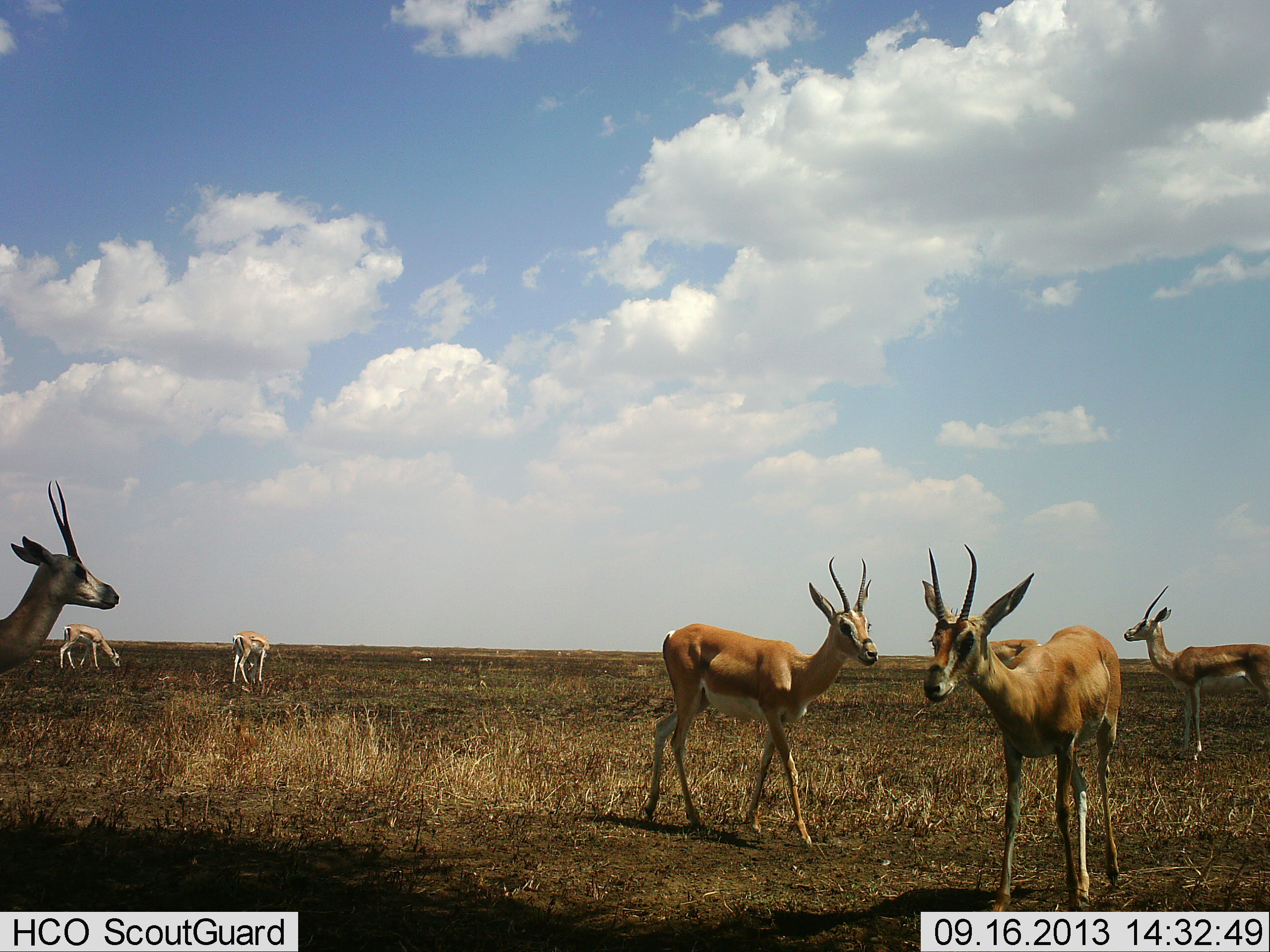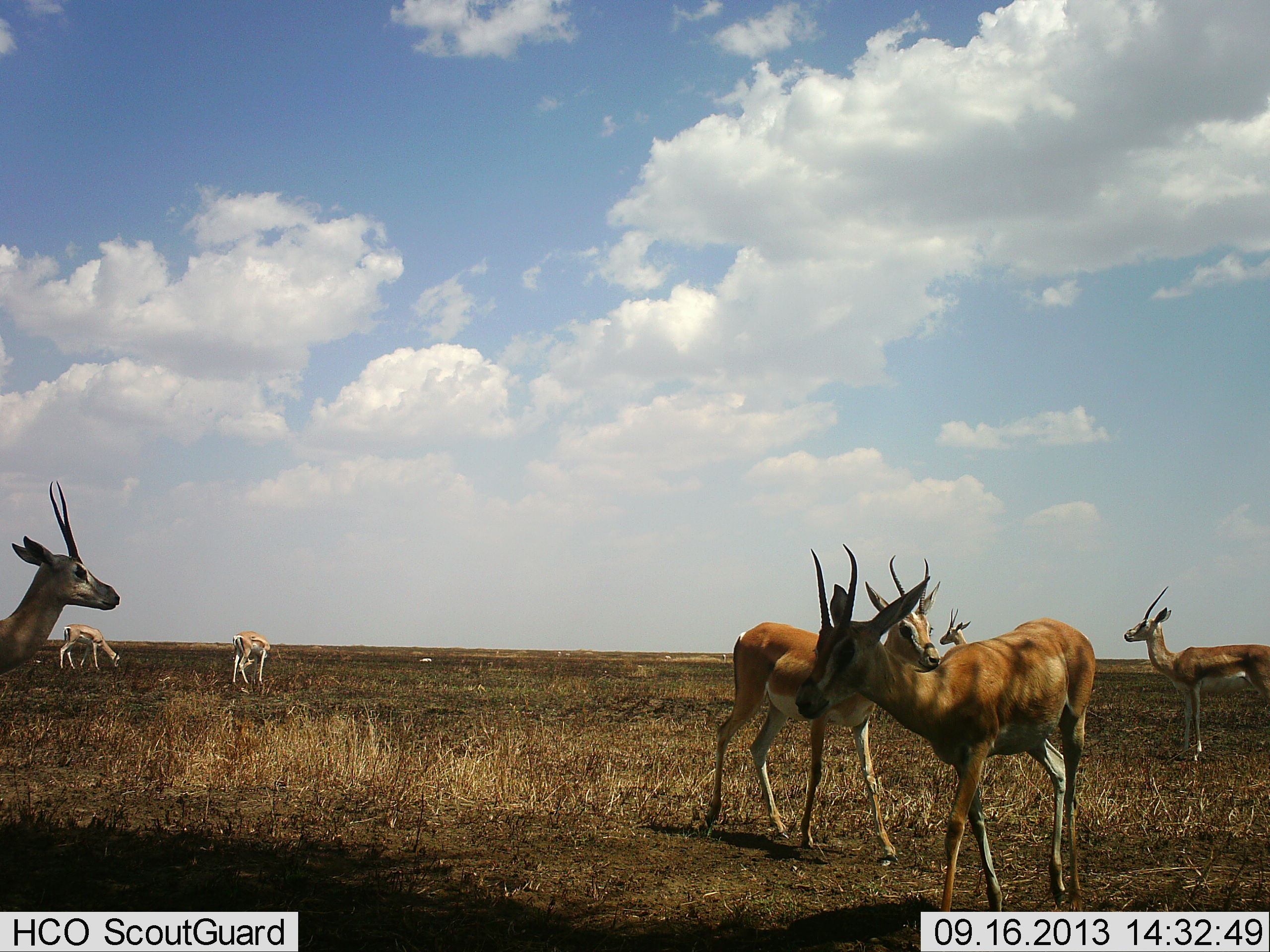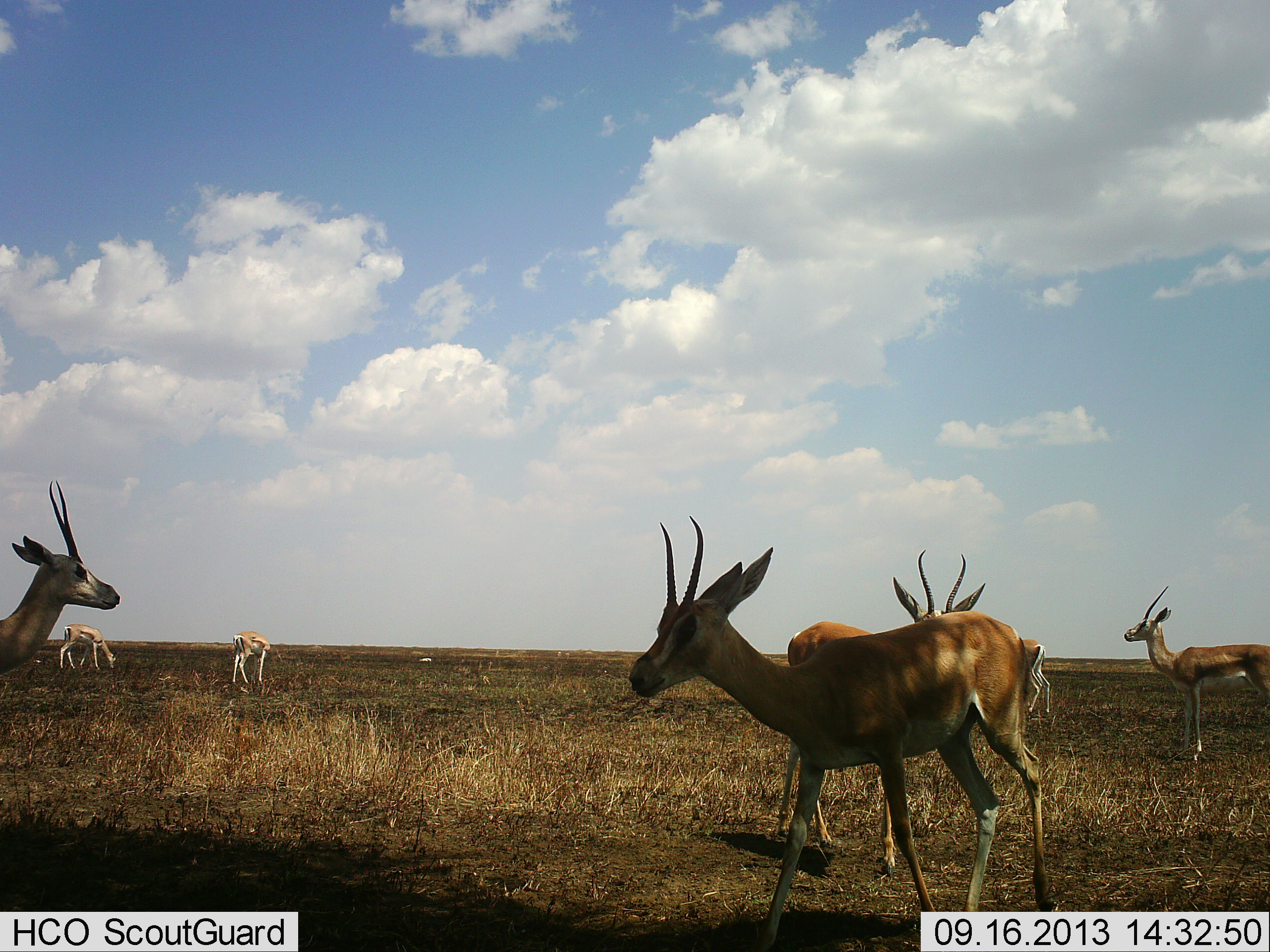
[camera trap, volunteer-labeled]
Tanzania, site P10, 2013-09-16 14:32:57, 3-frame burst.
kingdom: Animalia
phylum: Chordata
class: Mammalia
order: Artiodactyla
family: Bovidae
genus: Nanger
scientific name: Nanger granti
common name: grant's gazelle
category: gazellegrants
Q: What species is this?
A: Gazellegrants (grant's gazelle) (Nanger granti).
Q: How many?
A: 7.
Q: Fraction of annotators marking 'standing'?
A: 81%.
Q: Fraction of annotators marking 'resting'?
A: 0%.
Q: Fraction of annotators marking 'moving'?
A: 62%.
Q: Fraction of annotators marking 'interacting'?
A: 14%.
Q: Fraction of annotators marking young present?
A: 0%.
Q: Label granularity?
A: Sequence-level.